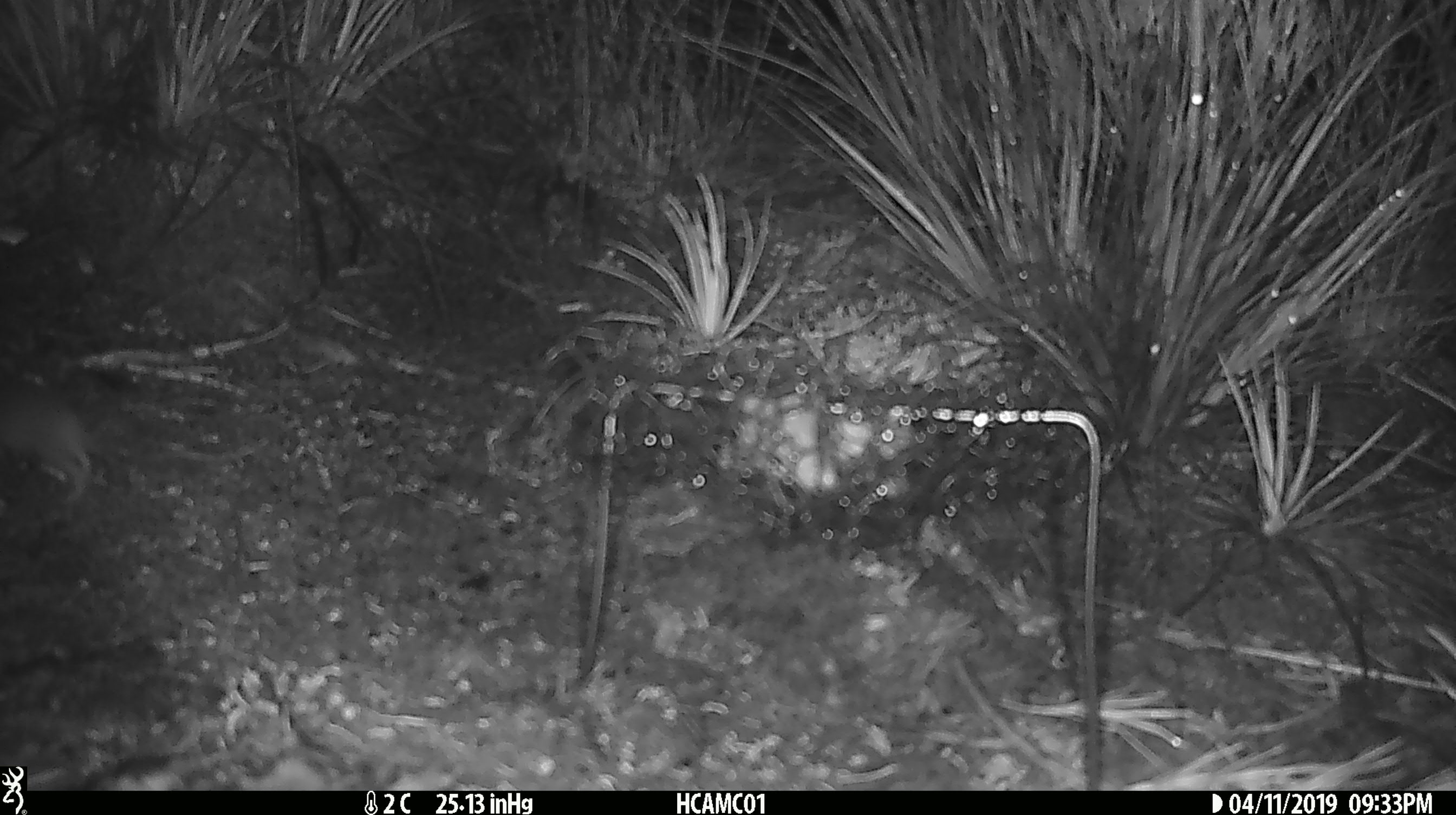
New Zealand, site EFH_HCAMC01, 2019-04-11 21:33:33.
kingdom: Animalia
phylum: Chordata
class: Mammalia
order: Rodentia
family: Muridae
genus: Mus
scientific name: Mus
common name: mouse